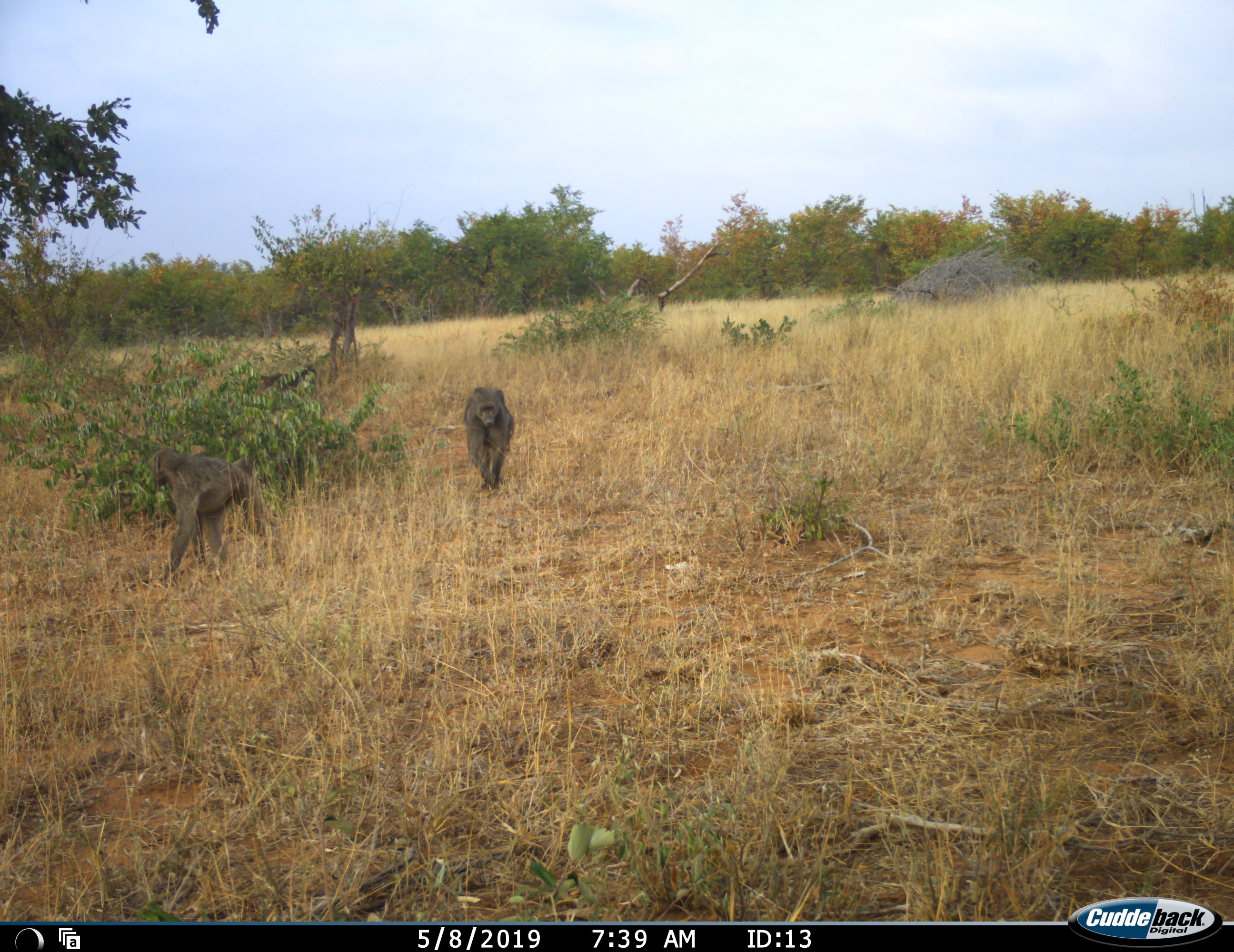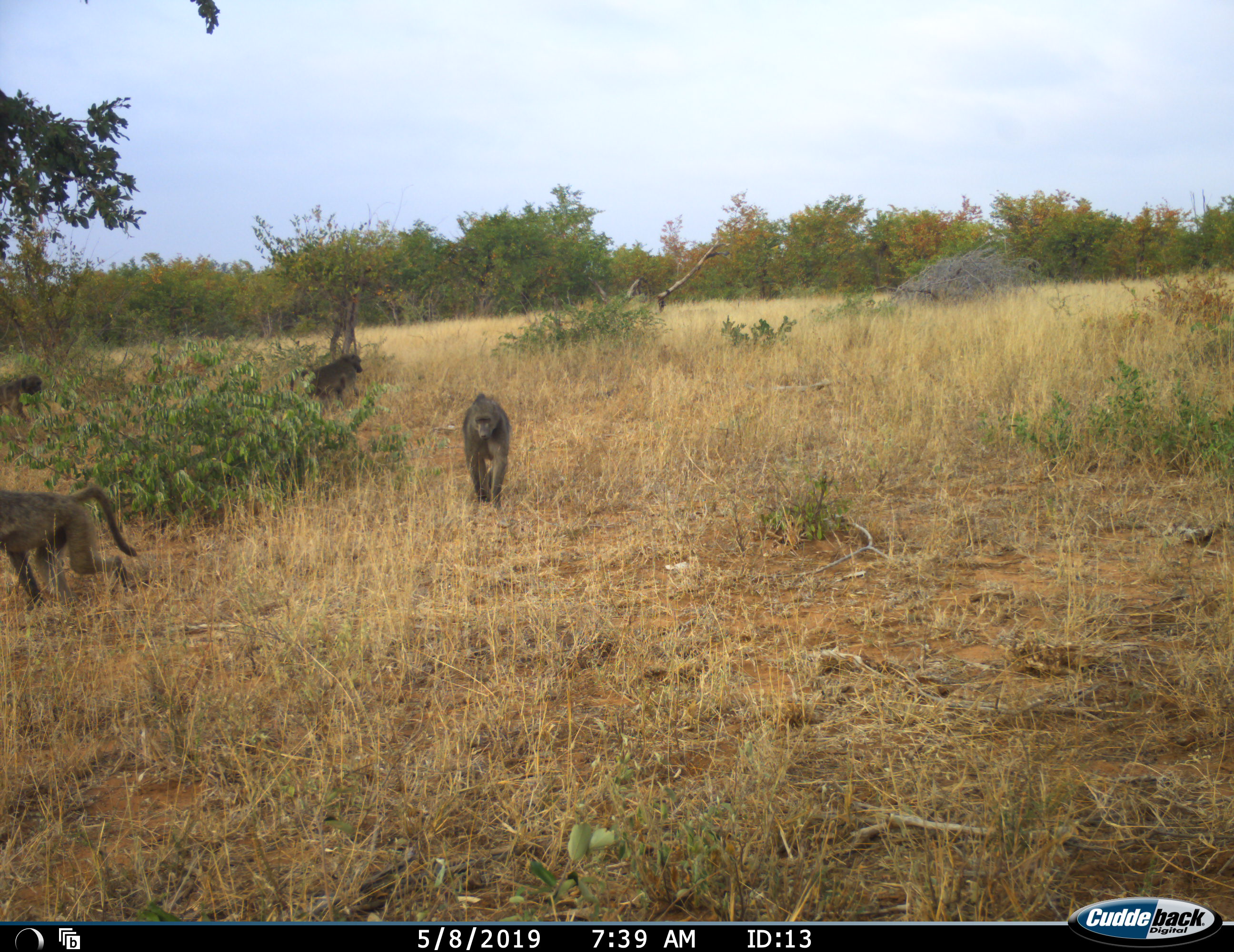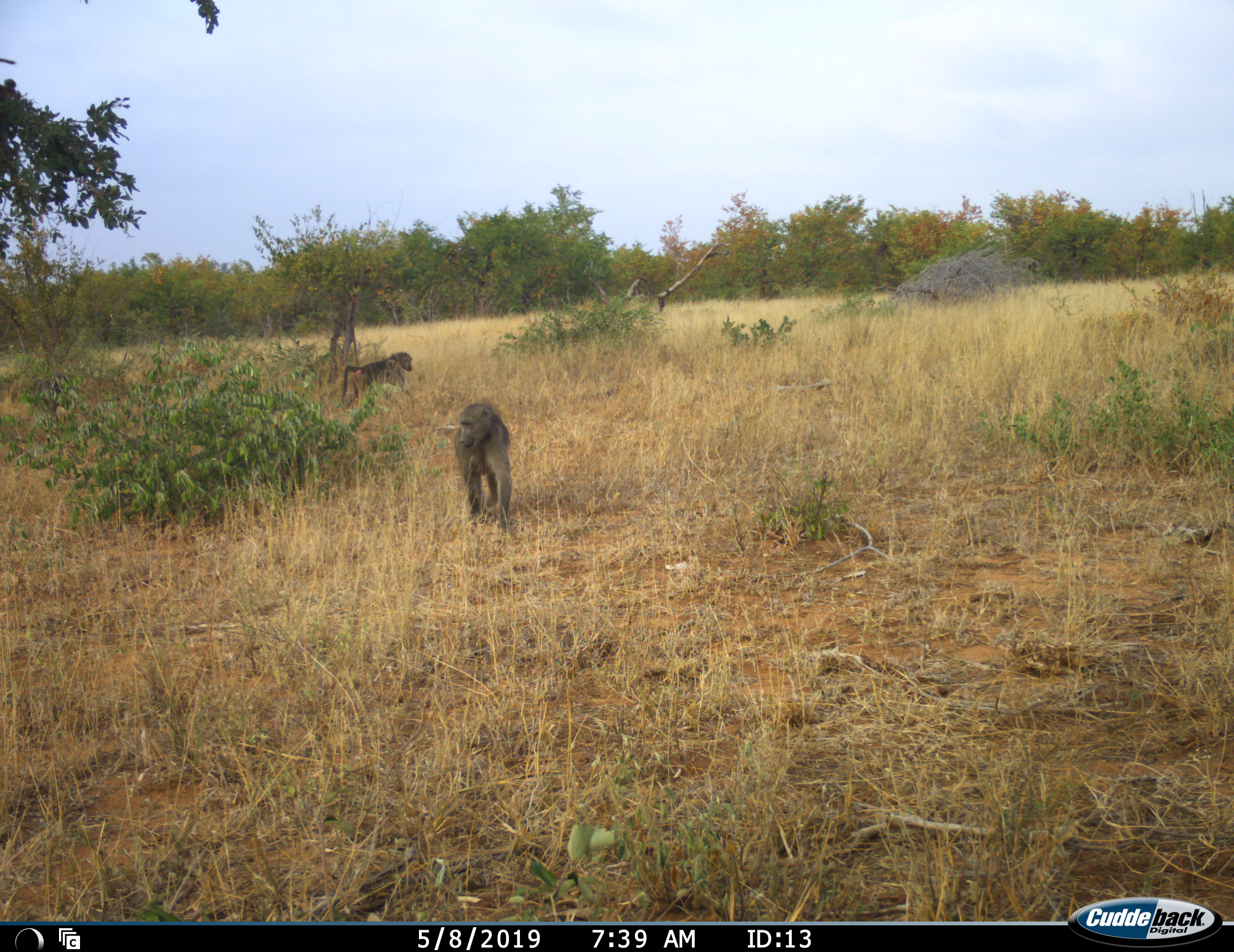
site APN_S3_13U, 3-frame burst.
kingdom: Animalia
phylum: Chordata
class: Mammalia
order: Primates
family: Cercopithecidae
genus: Papio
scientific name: Papio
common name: baboon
Baboon (Papio), count 4. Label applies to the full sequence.